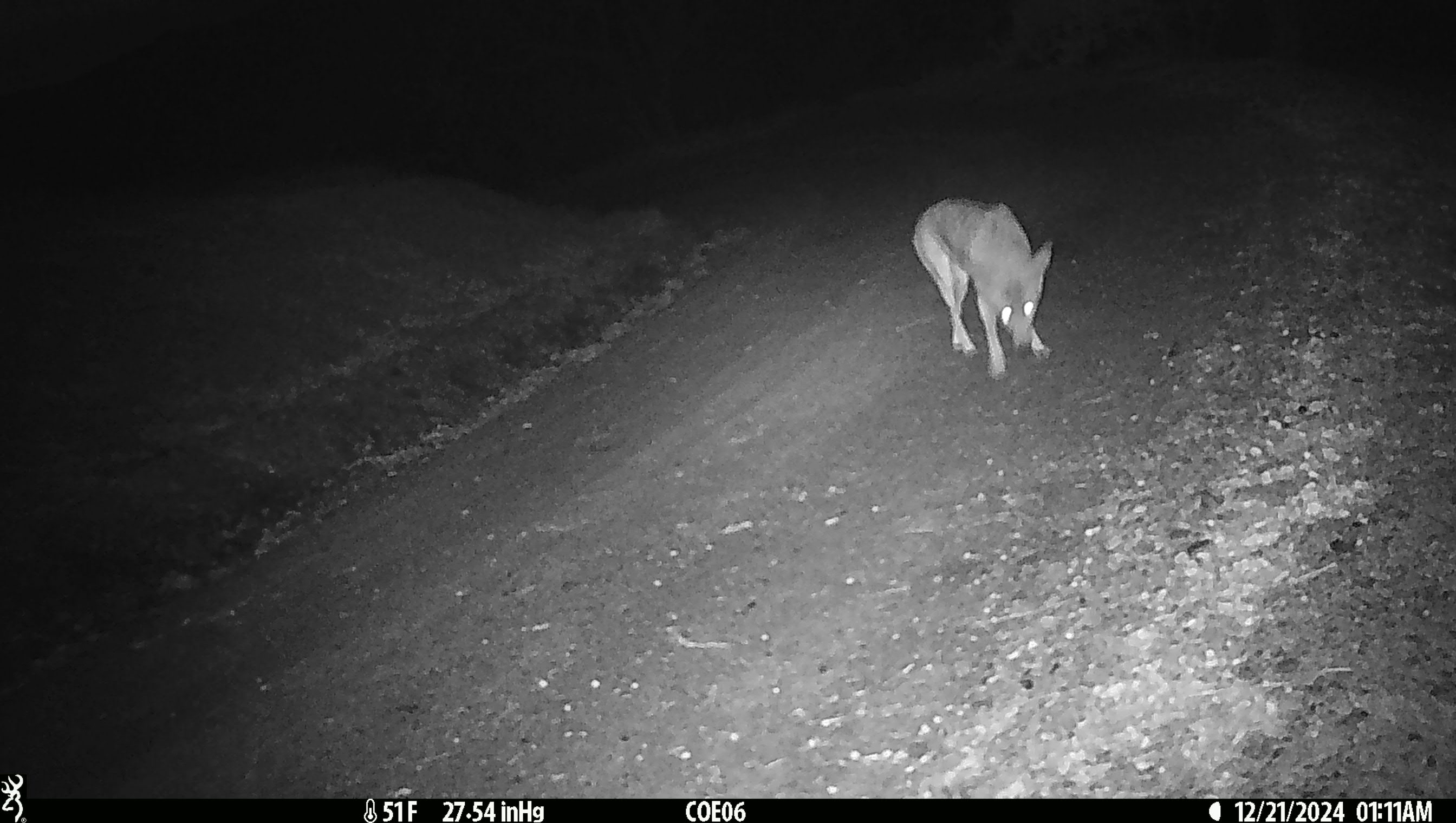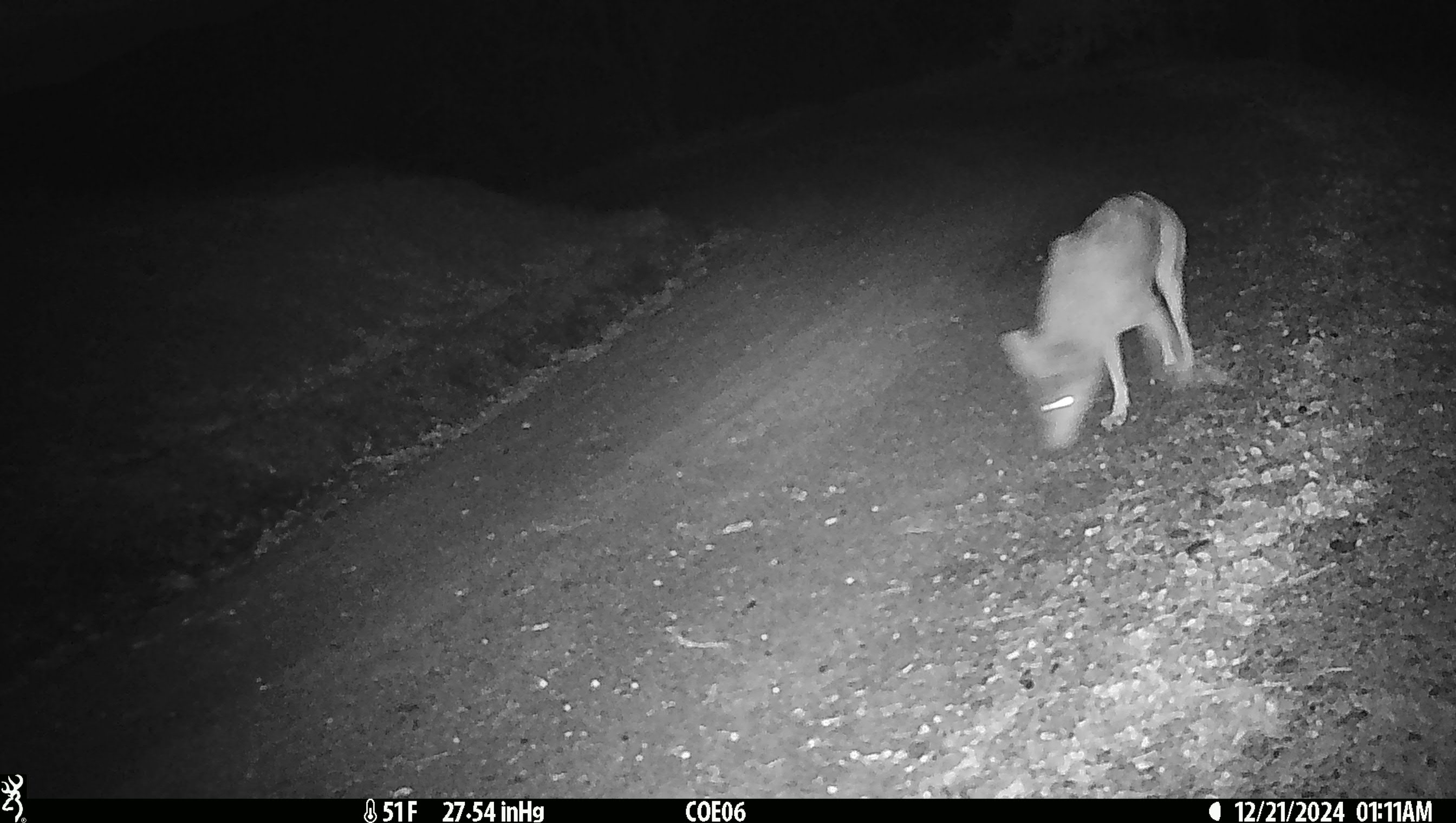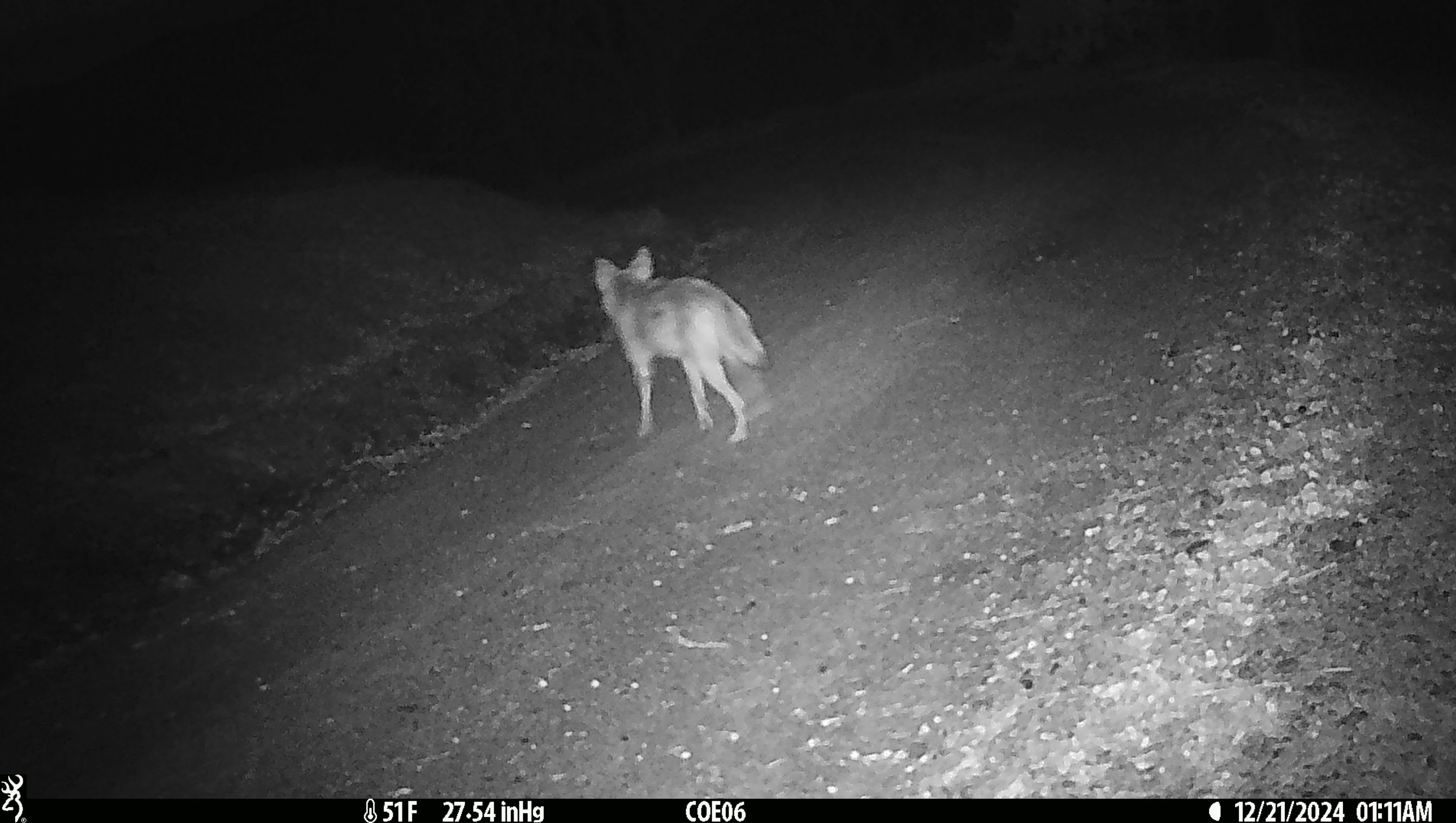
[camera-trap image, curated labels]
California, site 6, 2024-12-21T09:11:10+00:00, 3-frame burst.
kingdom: Animalia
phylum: Chordata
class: Mammalia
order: Carnivora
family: Canidae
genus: Canis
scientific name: Canis latrans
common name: coyote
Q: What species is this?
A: Coyote (Canis latrans).